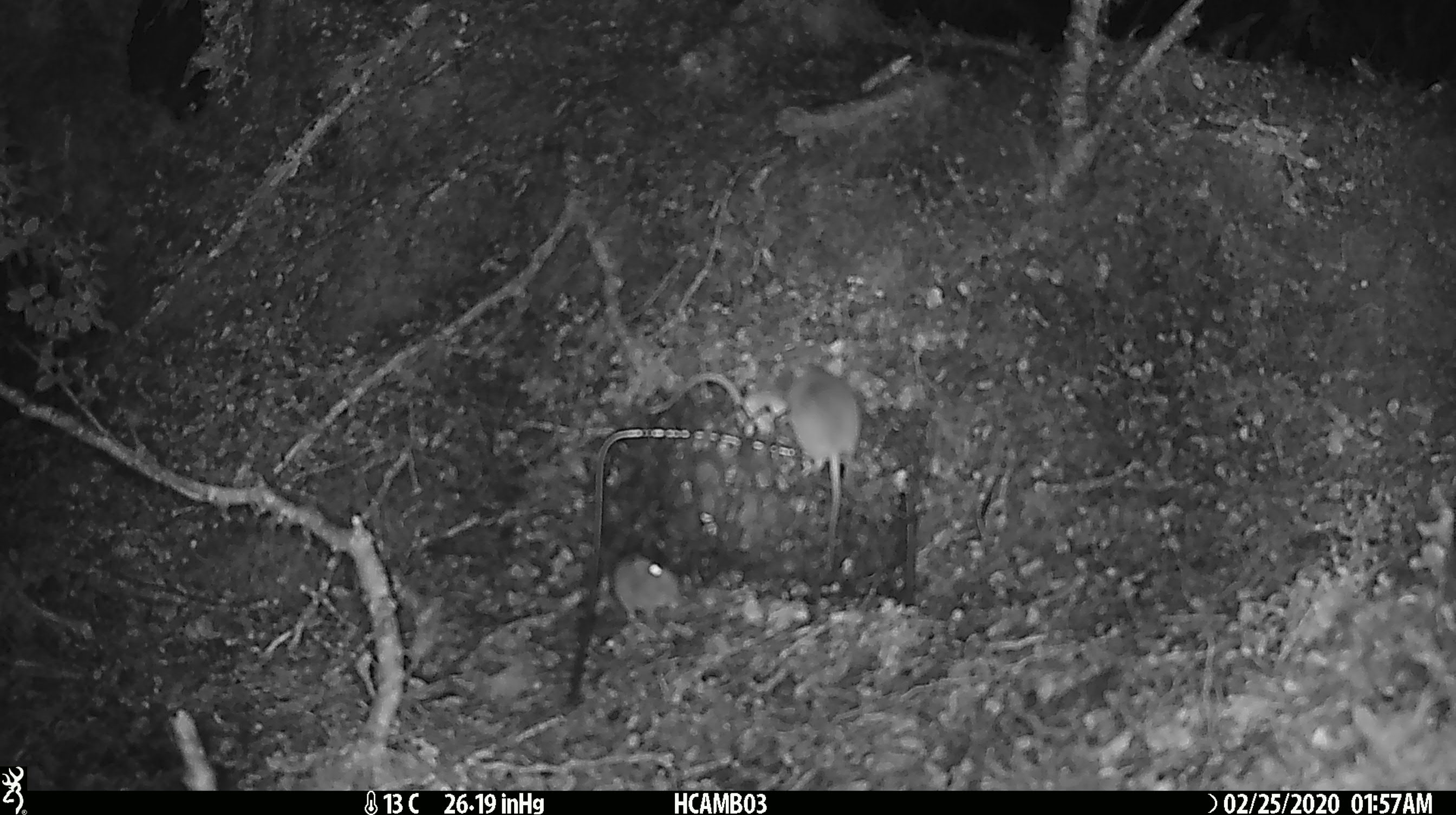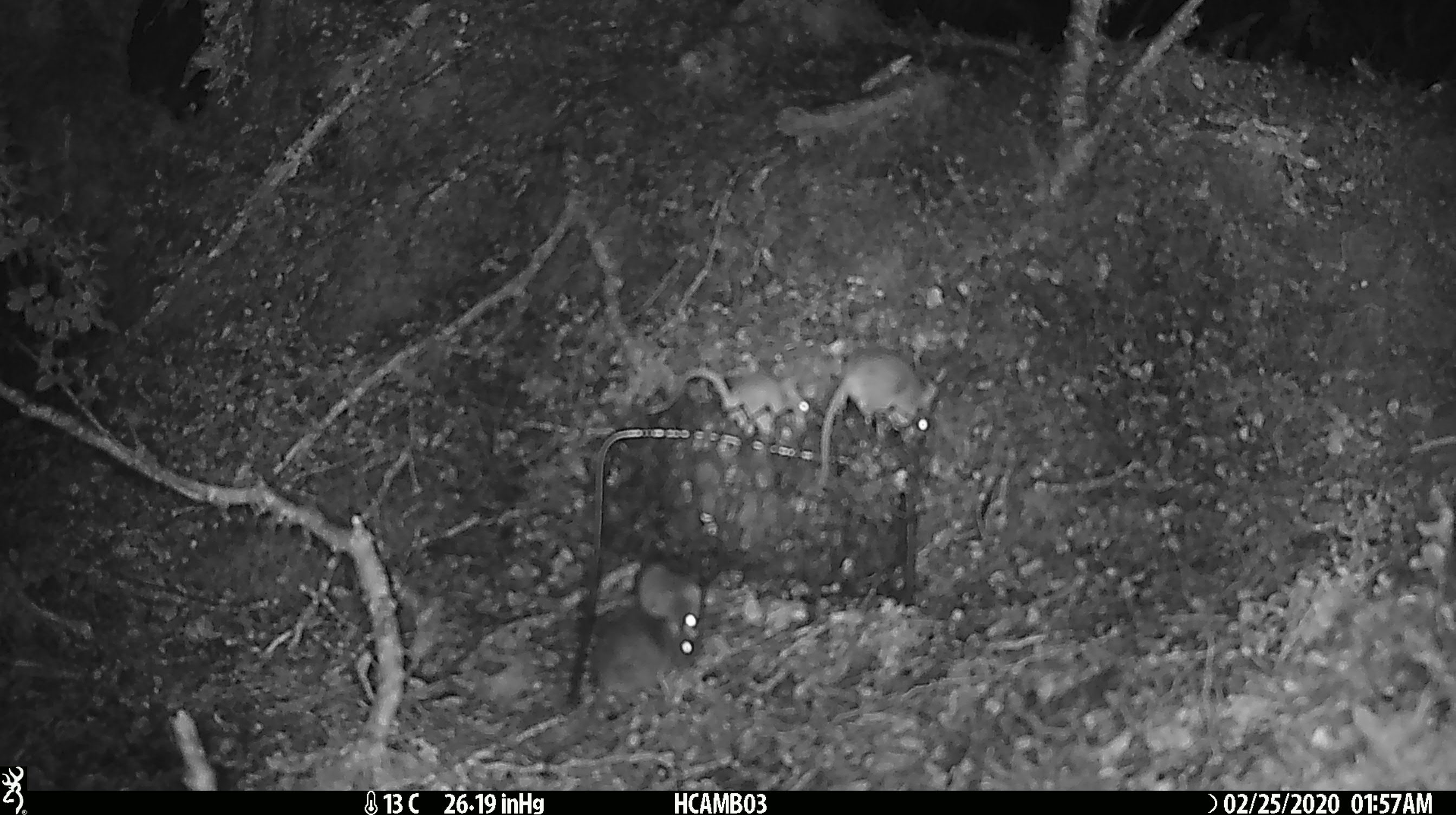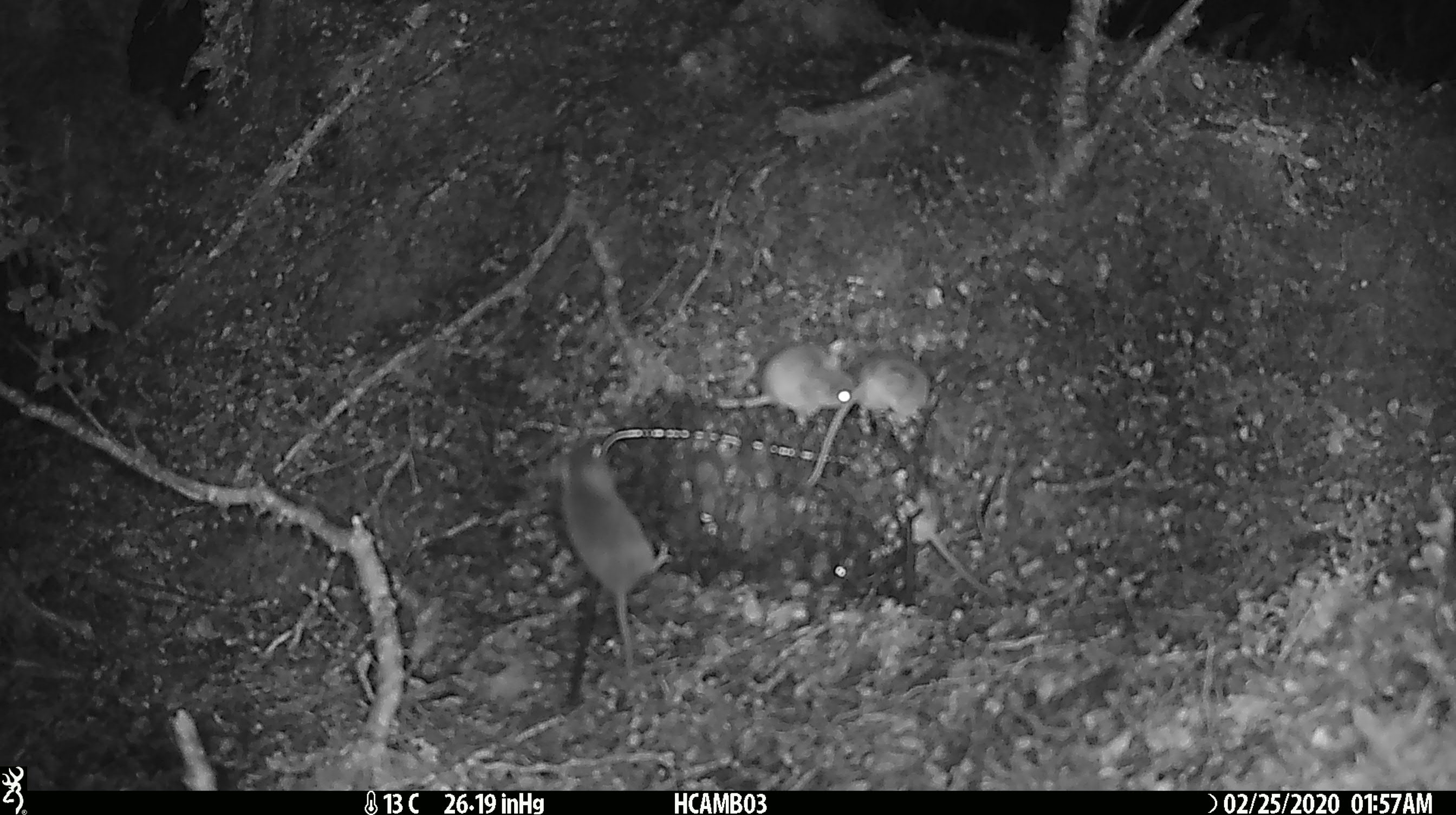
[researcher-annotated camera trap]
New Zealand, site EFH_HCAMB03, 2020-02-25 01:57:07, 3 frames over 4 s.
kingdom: Animalia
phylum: Chordata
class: Mammalia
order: Rodentia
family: Muridae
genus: Mus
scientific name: Mus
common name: mouse